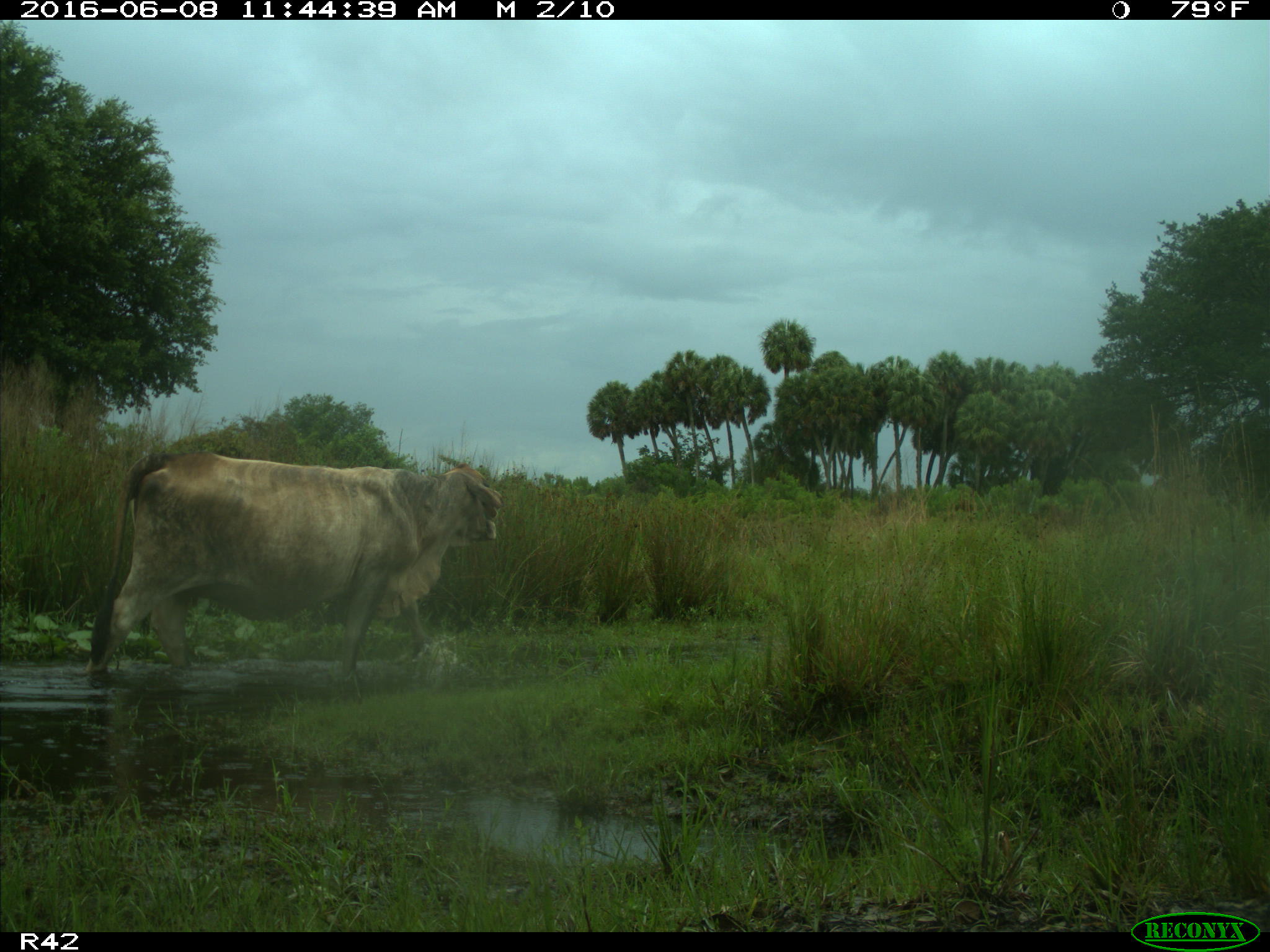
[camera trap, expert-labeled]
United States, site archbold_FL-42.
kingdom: Animalia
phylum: Chordata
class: Mammalia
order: Artiodactyla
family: Bovidae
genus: Bos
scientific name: Bos taurus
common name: domestic cow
Bos taurus (domestic cow).